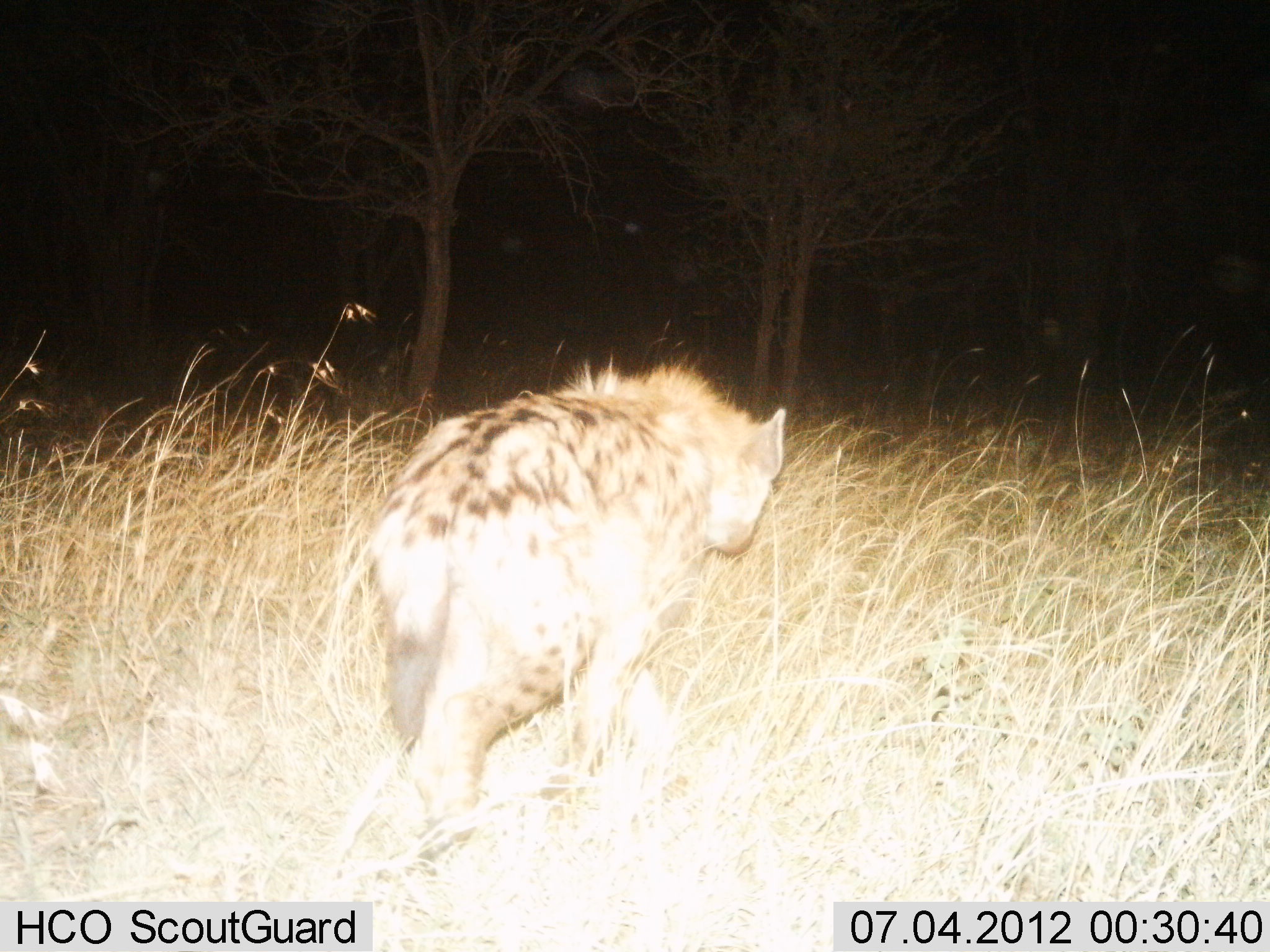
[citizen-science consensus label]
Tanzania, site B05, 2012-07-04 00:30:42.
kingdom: Animalia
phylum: Chordata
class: Mammalia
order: Carnivora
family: Hyaenidae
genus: Crocuta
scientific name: Crocuta crocuta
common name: spotted hyena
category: hyenaspotted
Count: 1.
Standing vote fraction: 20%.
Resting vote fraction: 0%.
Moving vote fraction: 90%.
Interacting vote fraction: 0%.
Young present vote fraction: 0%.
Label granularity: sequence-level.